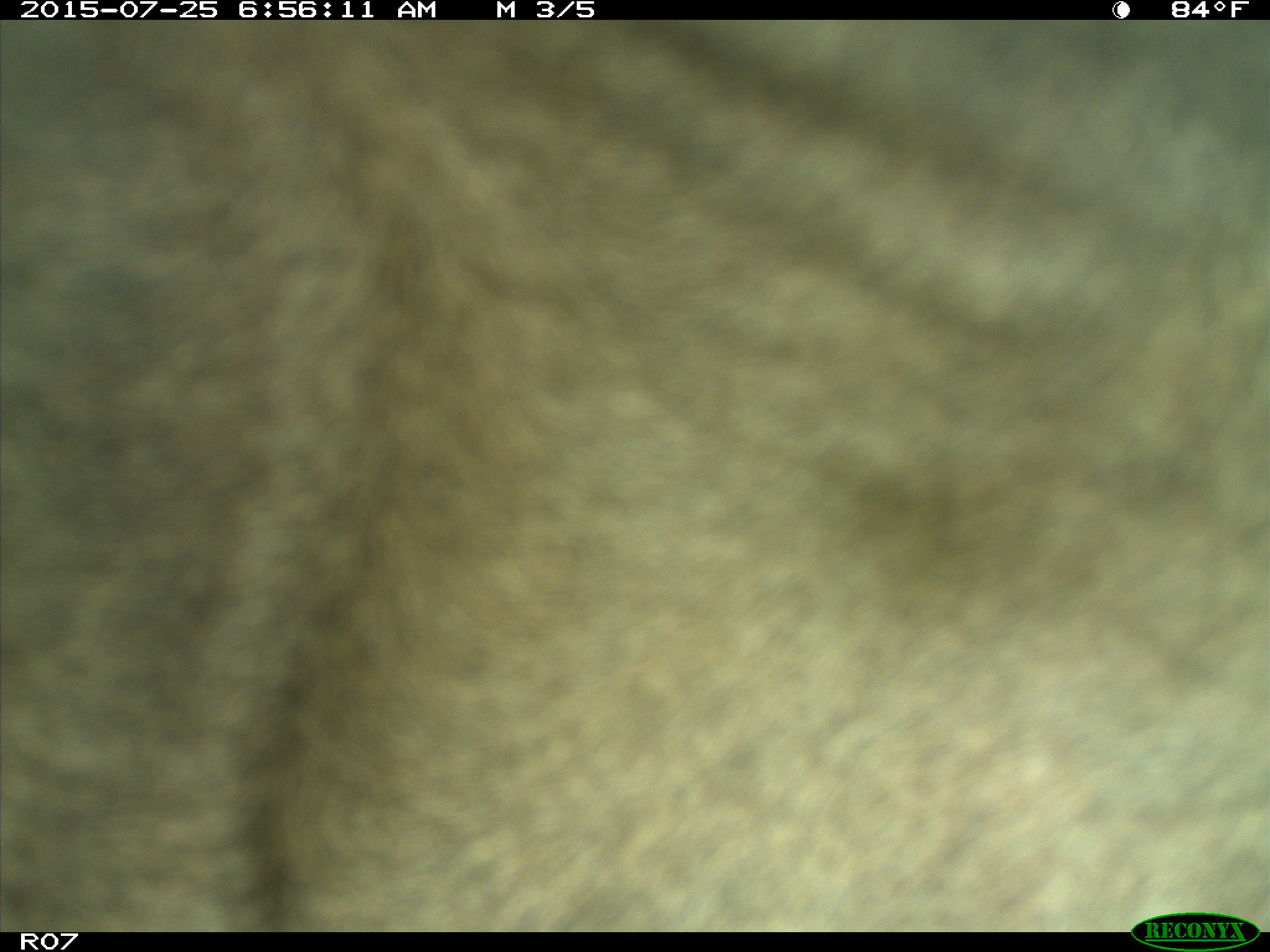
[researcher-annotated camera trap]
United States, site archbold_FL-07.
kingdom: Animalia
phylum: Chordata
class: Mammalia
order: Artiodactyla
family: Bovidae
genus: Bos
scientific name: Bos taurus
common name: domestic cow